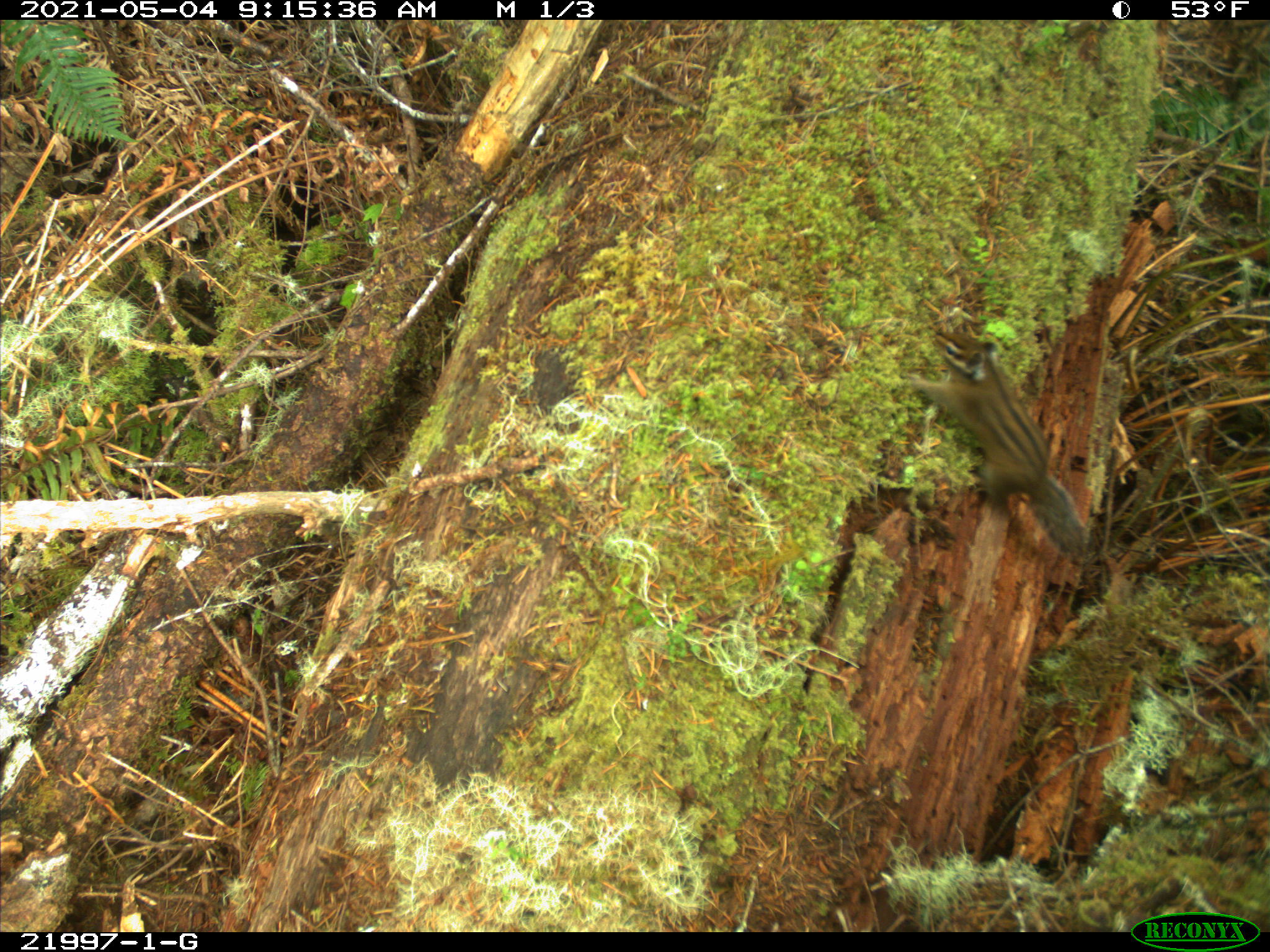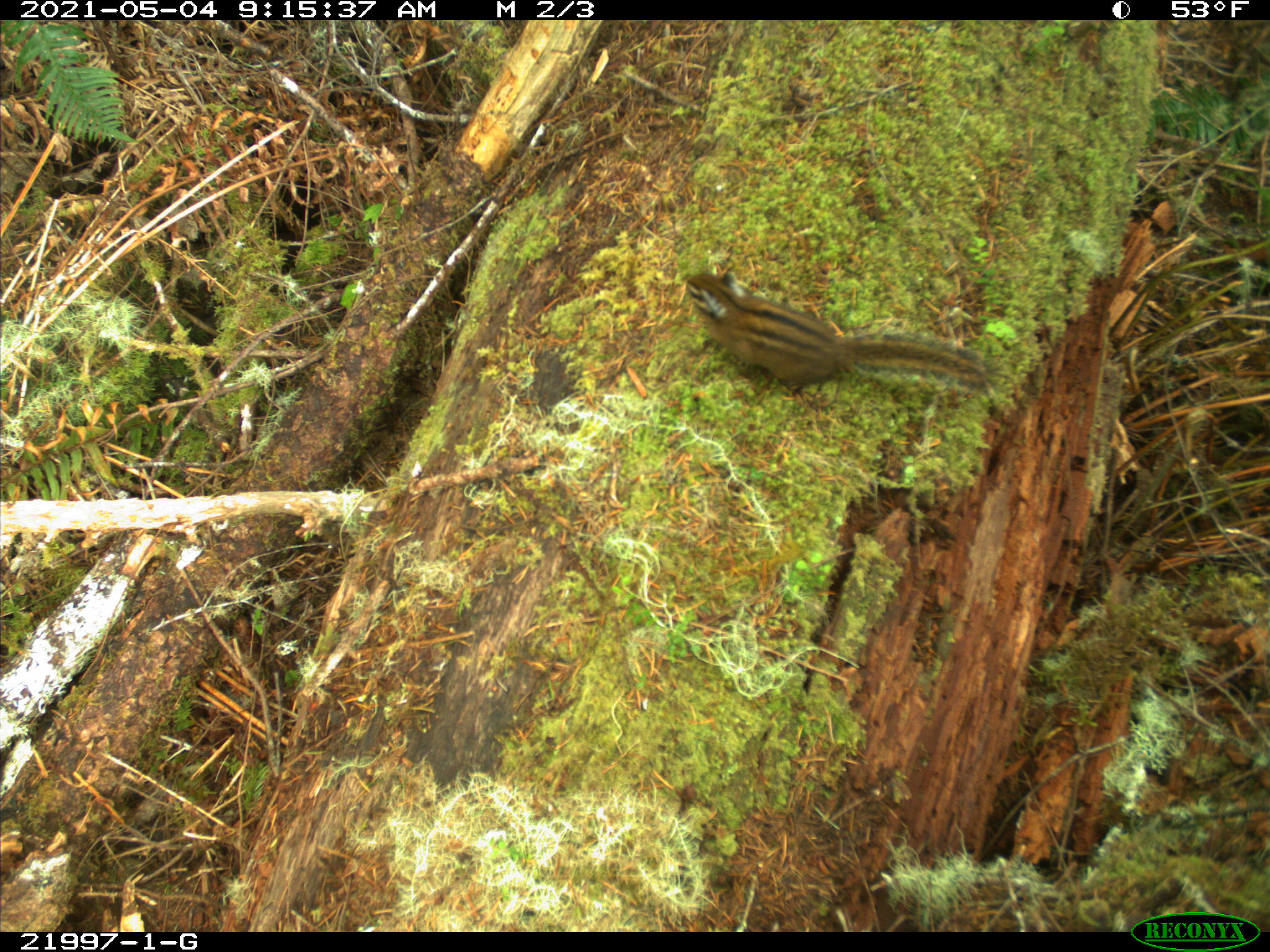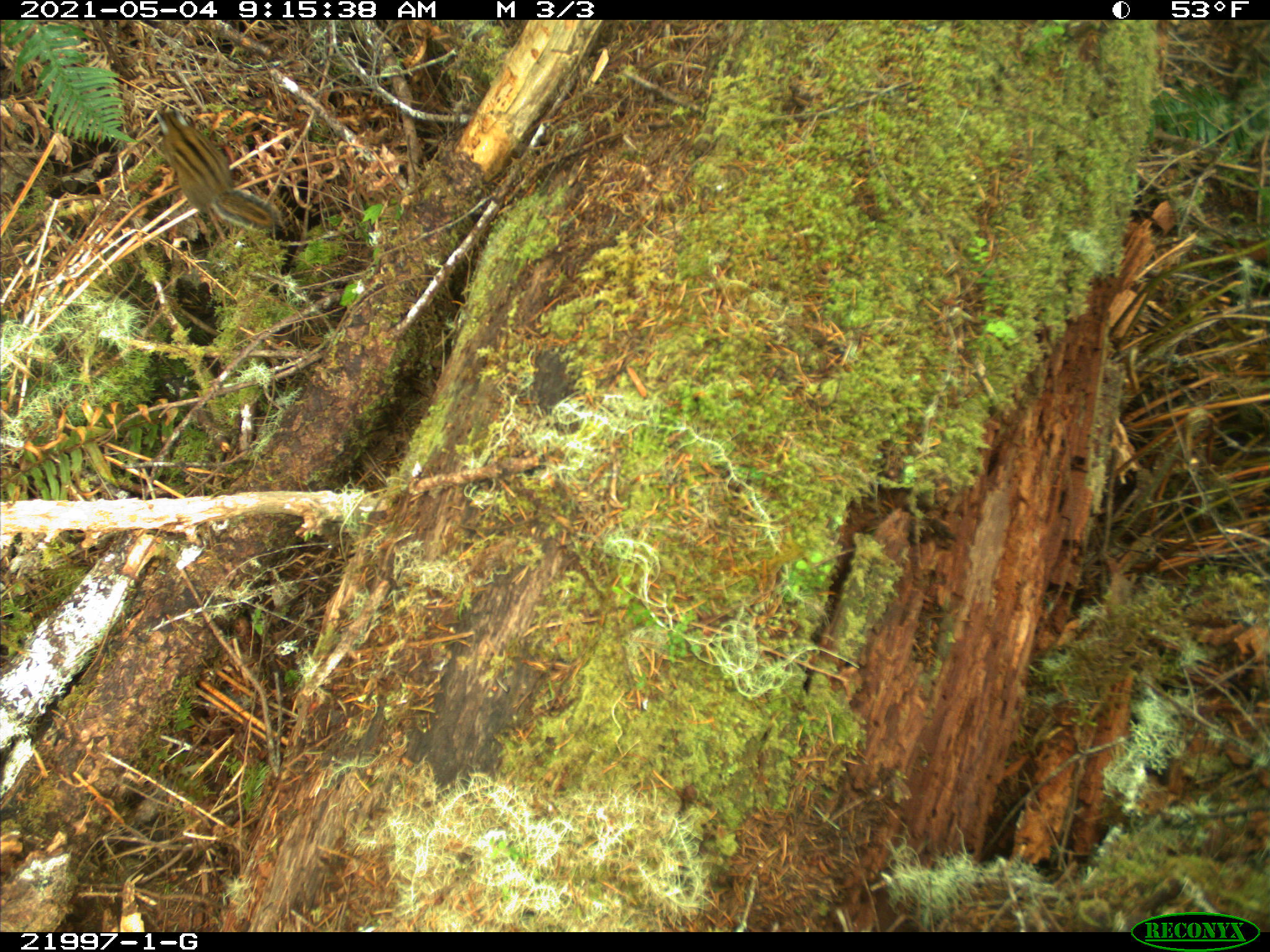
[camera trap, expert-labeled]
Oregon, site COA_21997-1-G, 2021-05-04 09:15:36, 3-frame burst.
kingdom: Animalia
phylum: Chordata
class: Mammalia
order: Rodentia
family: Sciuridae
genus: Neotamias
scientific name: Neotamias townsendii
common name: townsend's chipmunk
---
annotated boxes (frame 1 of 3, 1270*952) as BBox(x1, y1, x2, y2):
townsend's chipmunk: BBox(886, 292, 1114, 583)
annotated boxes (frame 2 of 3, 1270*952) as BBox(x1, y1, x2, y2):
townsend's chipmunk: BBox(655, 249, 1009, 429)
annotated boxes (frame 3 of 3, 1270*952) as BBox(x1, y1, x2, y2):
townsend's chipmunk: BBox(124, 93, 303, 252)